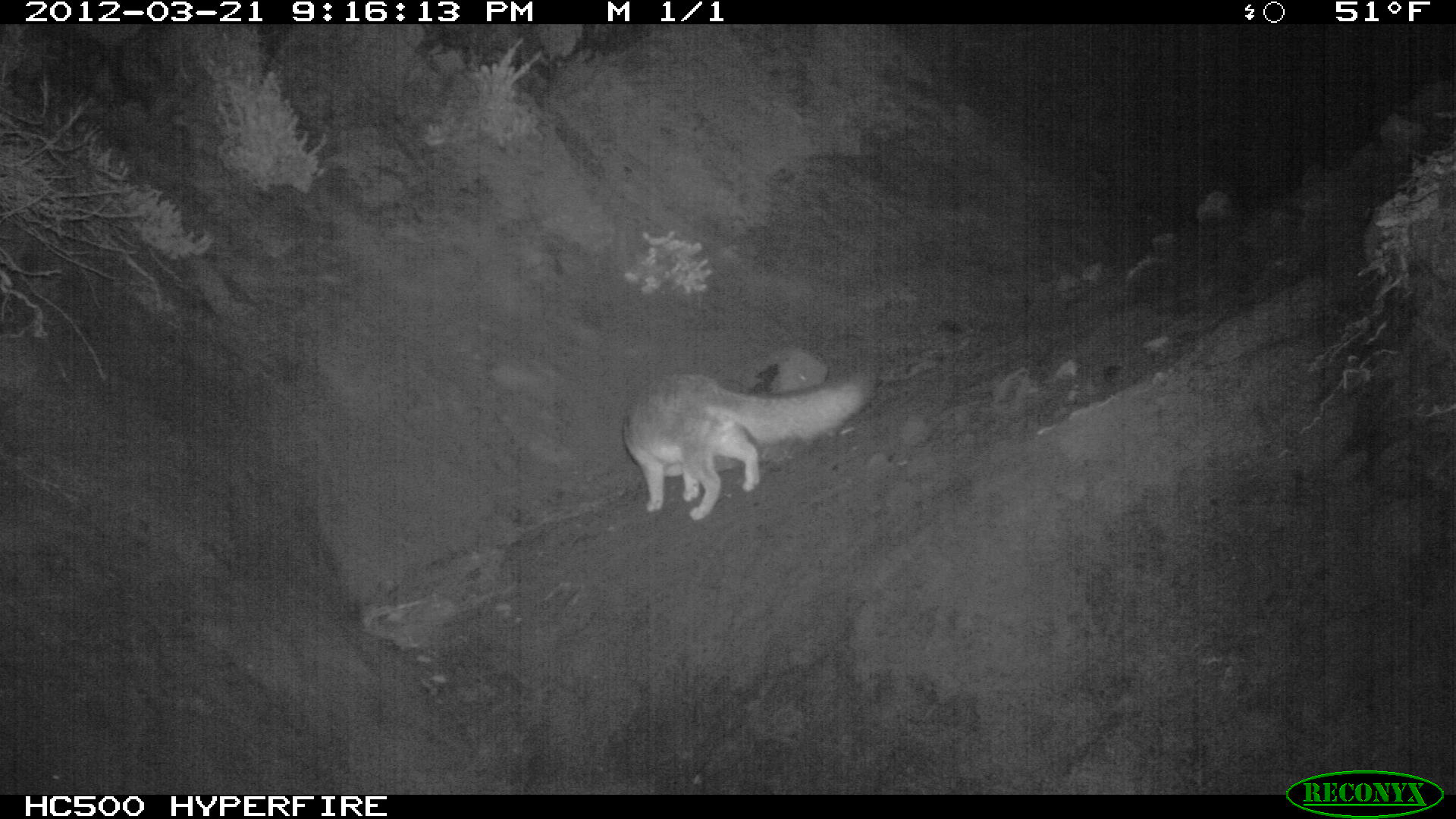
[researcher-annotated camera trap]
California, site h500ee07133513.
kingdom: Animalia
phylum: Chordata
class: Mammalia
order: Carnivora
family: Canidae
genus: Urocyon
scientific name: Urocyon littoralis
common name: island fox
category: fox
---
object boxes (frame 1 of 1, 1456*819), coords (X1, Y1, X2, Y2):
fox: (623, 369, 877, 520)